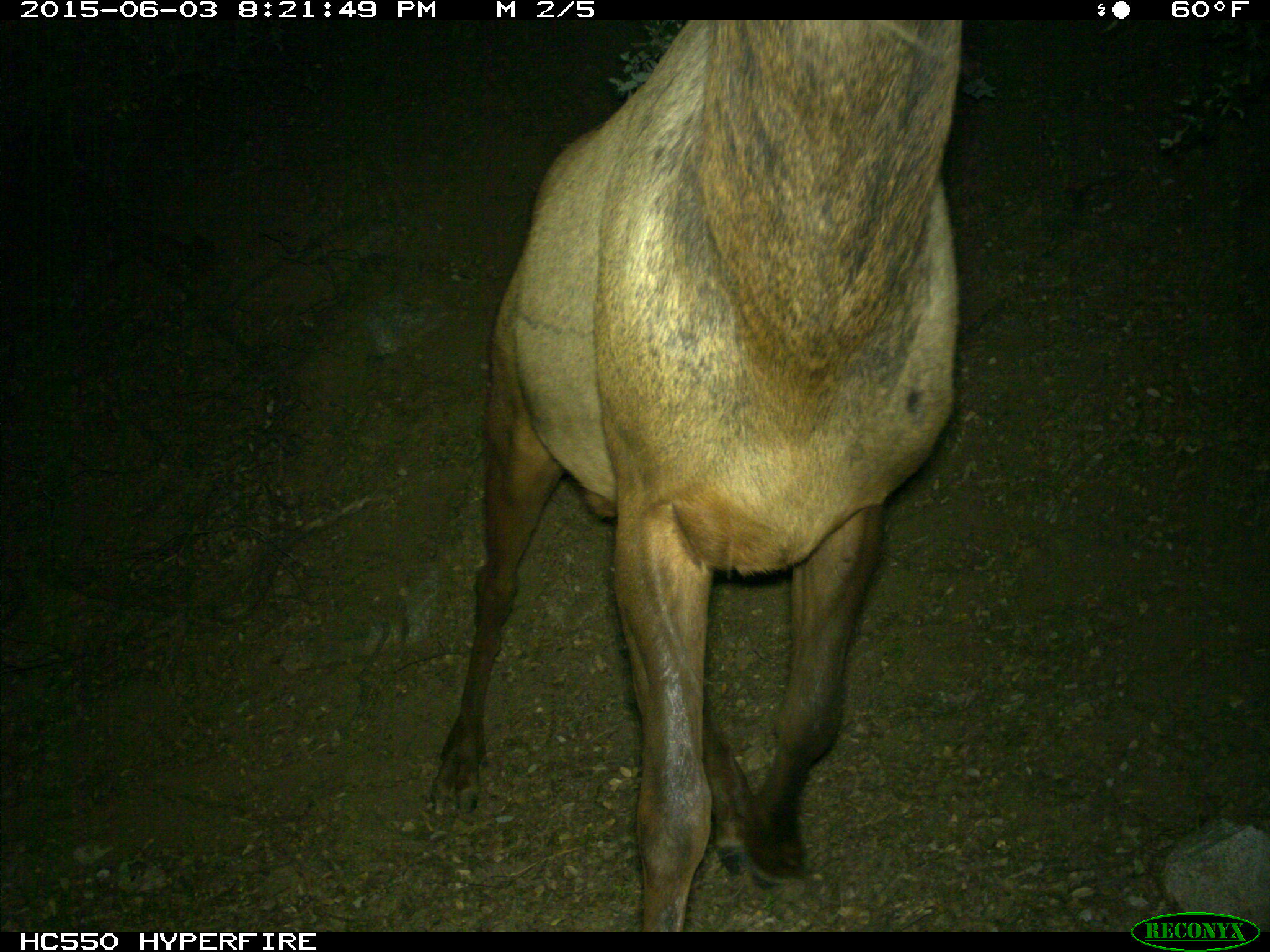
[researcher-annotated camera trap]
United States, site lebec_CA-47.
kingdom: Animalia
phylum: Chordata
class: Mammalia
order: Artiodactyla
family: Cervidae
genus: Cervus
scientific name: Cervus canadensis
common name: elk